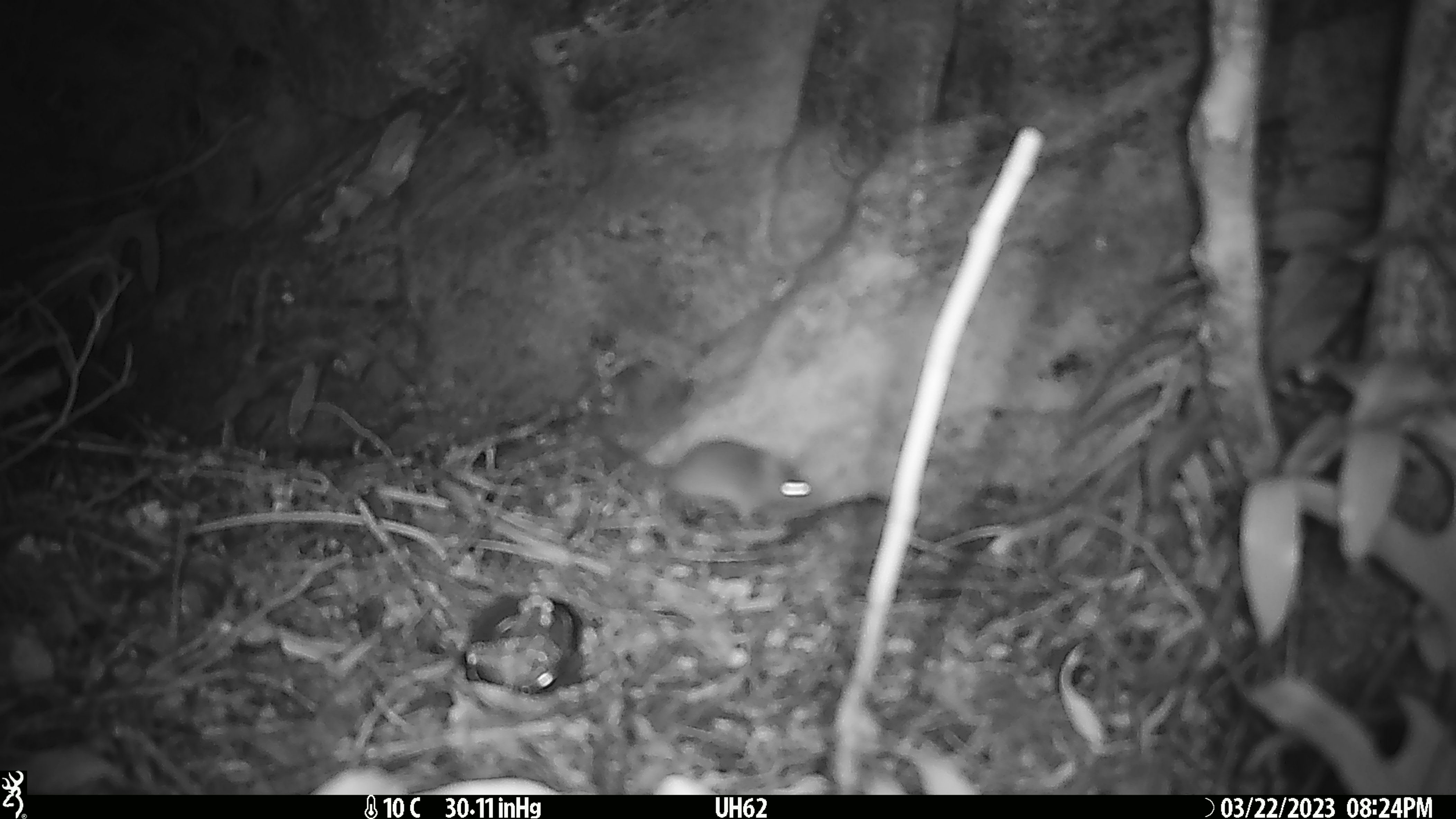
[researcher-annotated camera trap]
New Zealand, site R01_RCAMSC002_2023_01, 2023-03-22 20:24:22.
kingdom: Animalia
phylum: Chordata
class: Mammalia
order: Rodentia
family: Muridae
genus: Mus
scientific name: Mus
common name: mouse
Mouse (Mus).